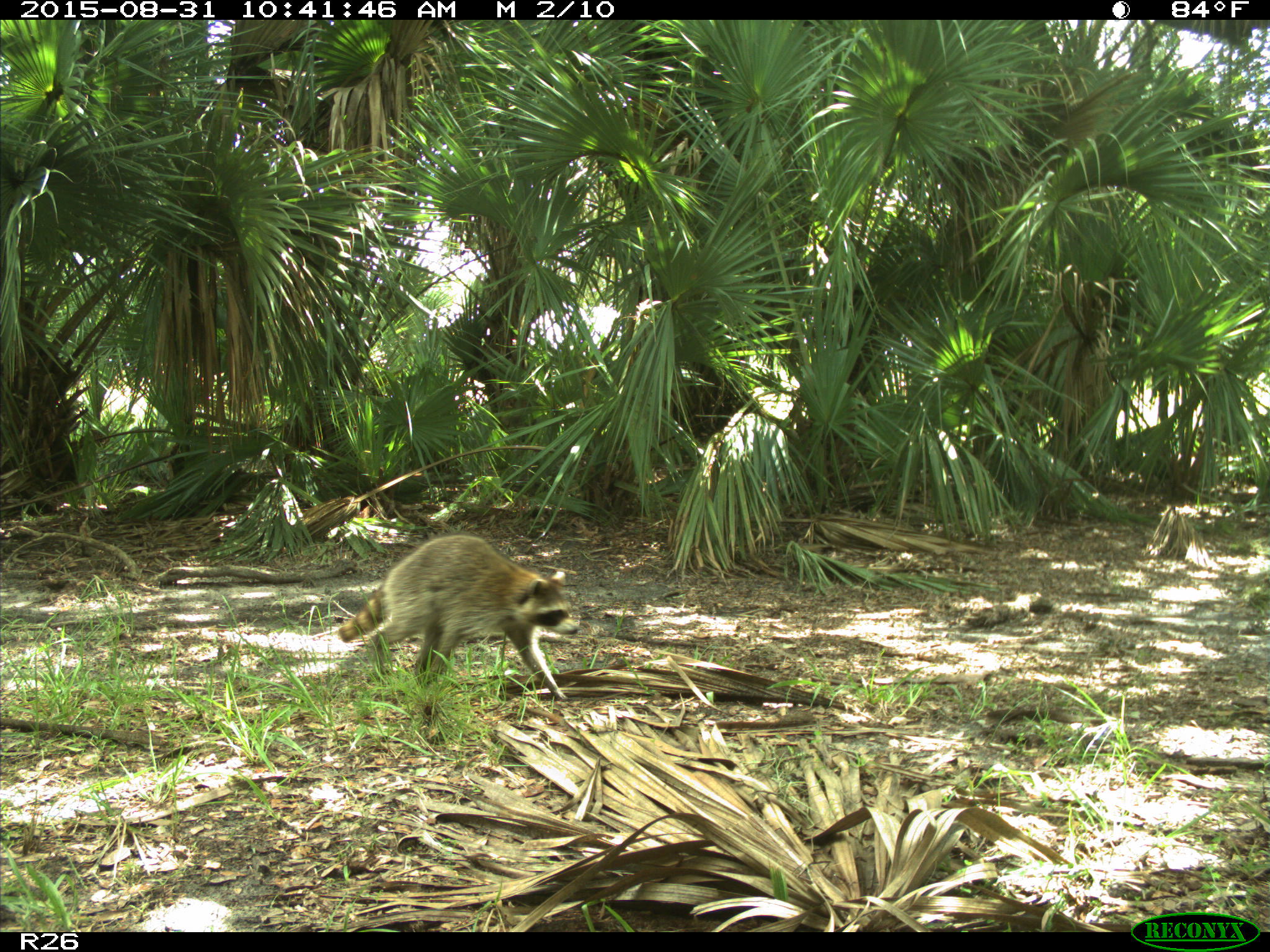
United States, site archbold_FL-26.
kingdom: Animalia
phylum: Chordata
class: Mammalia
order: Carnivora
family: Procyonidae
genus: Procyon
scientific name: Procyon lotor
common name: common raccoon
Procyon lotor (common raccoon).